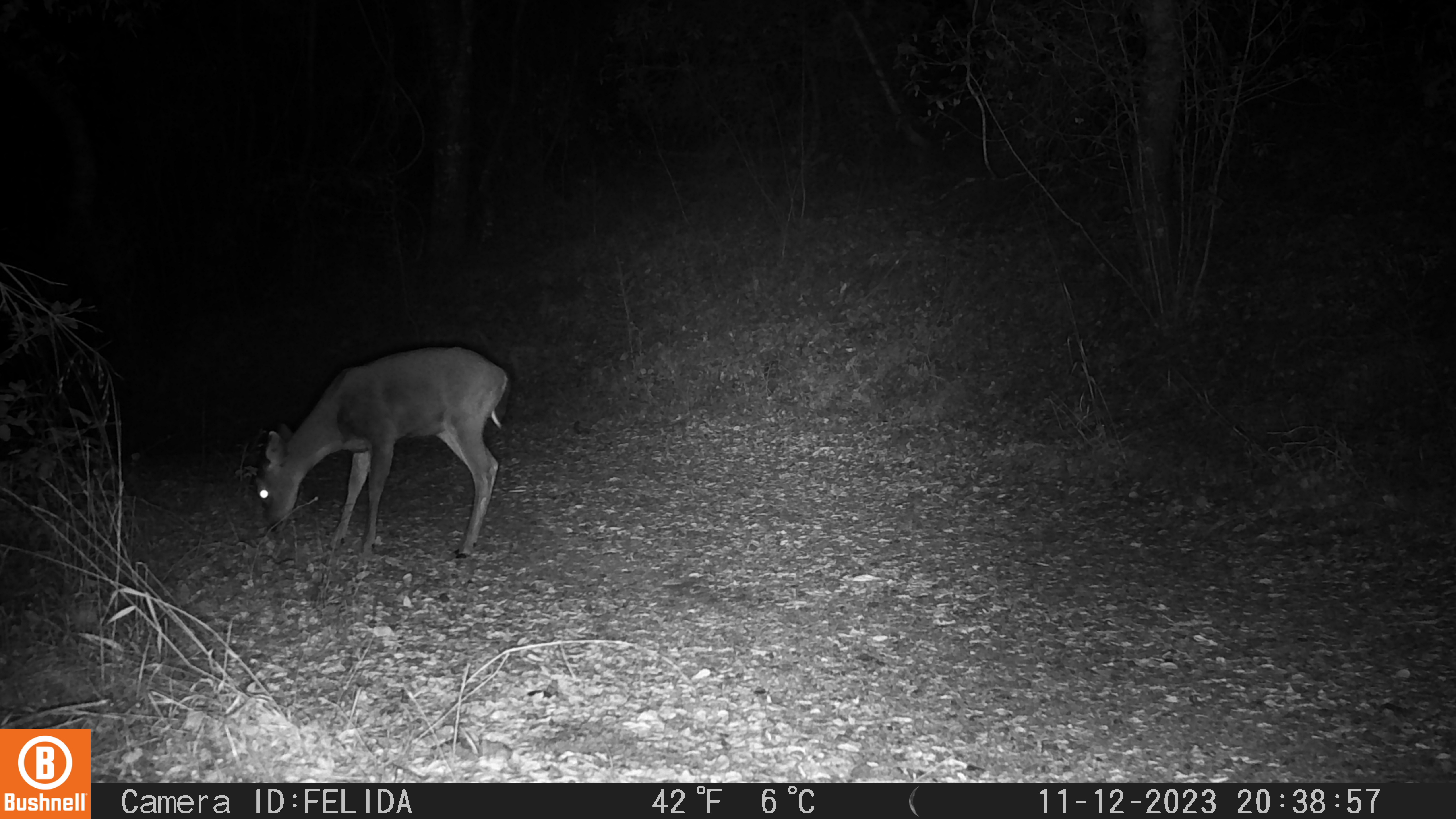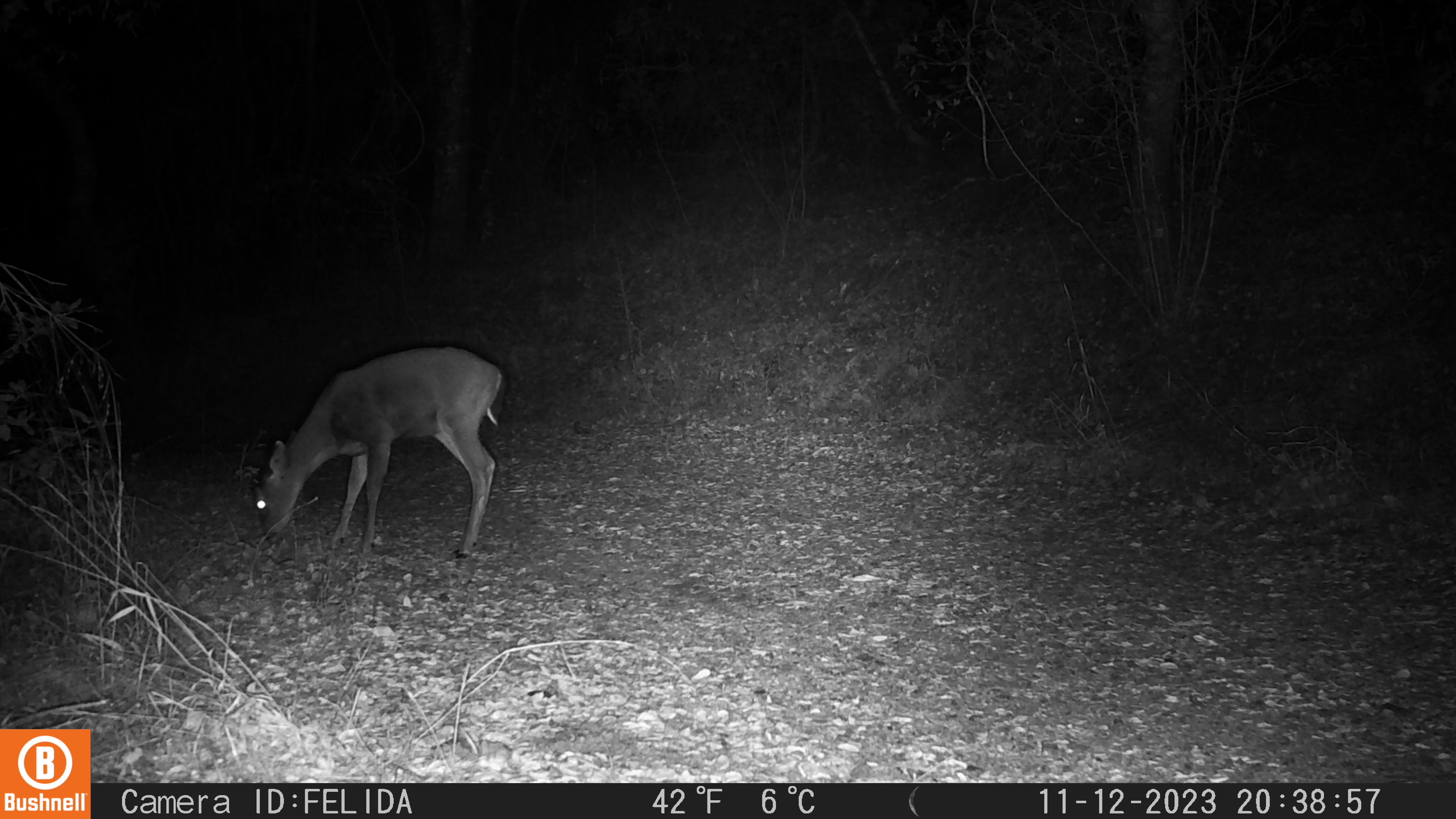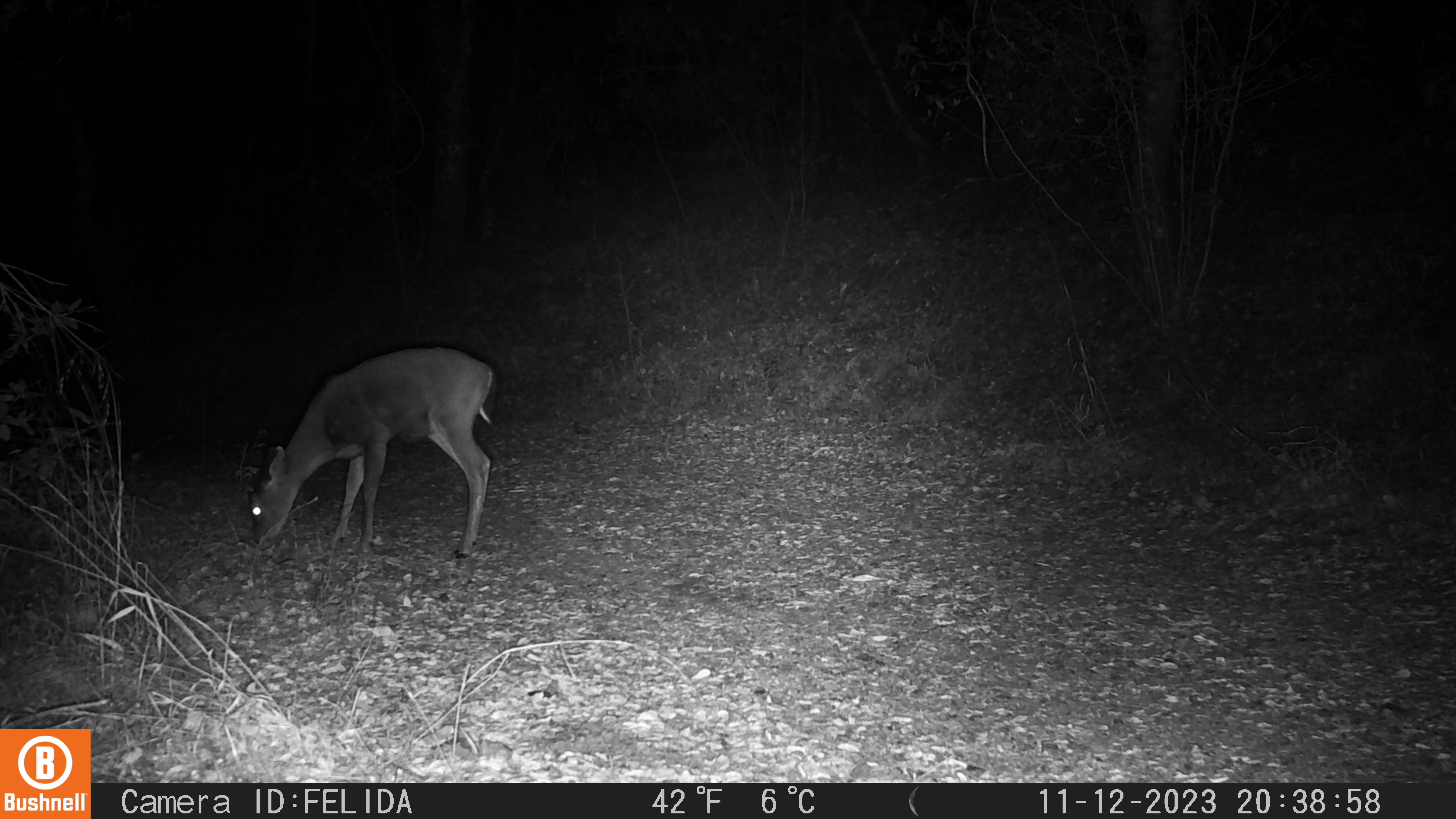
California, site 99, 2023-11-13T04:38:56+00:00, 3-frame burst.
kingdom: Animalia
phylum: Chordata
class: Mammalia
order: Artiodactyla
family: Cervidae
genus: Odocoileus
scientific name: Odocoileus hemionus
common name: mule deer